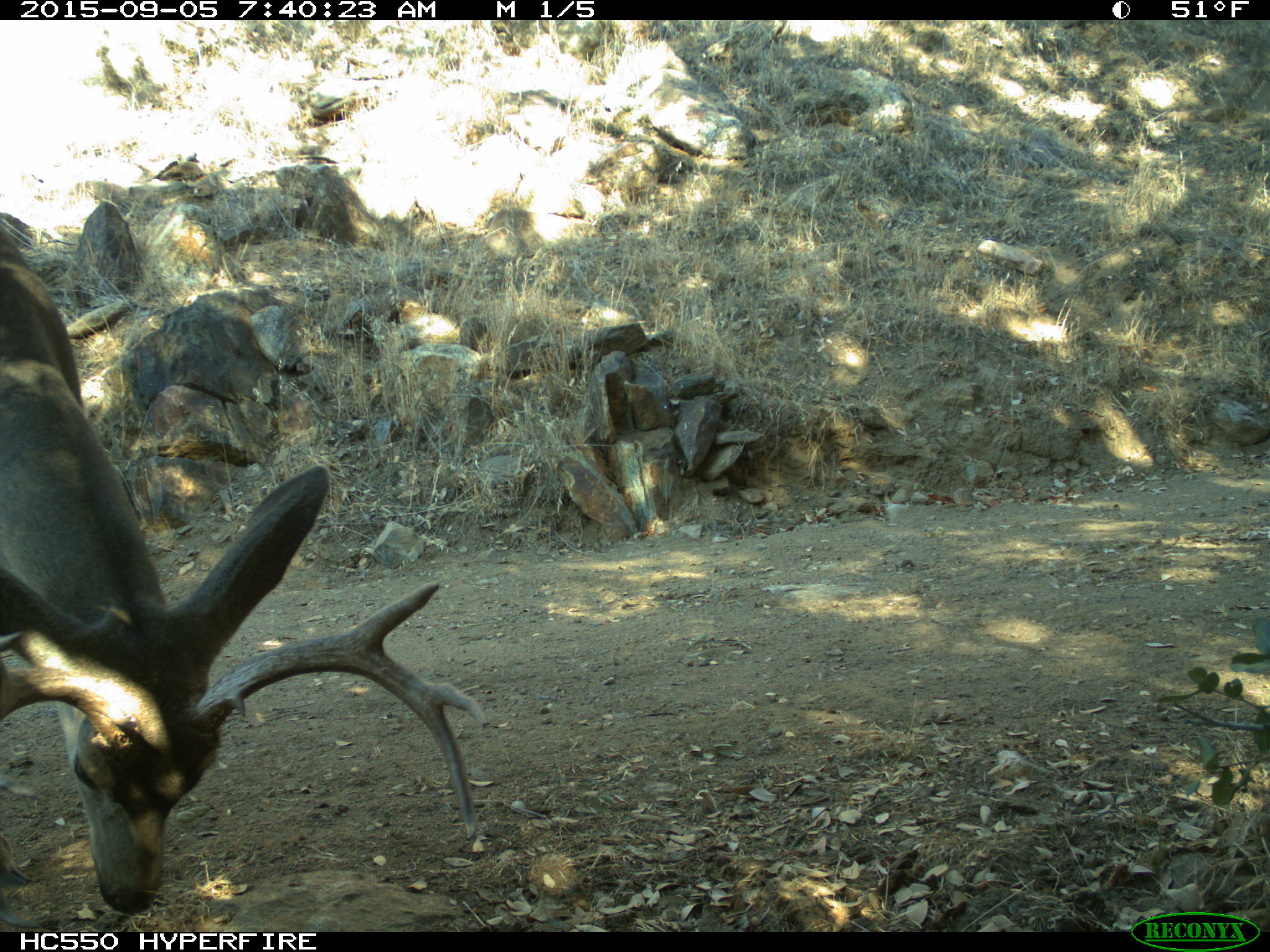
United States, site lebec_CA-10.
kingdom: Animalia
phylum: Chordata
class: Mammalia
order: Artiodactyla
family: Cervidae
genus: Odocoileus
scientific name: Odocoileus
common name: deer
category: unidentified deer